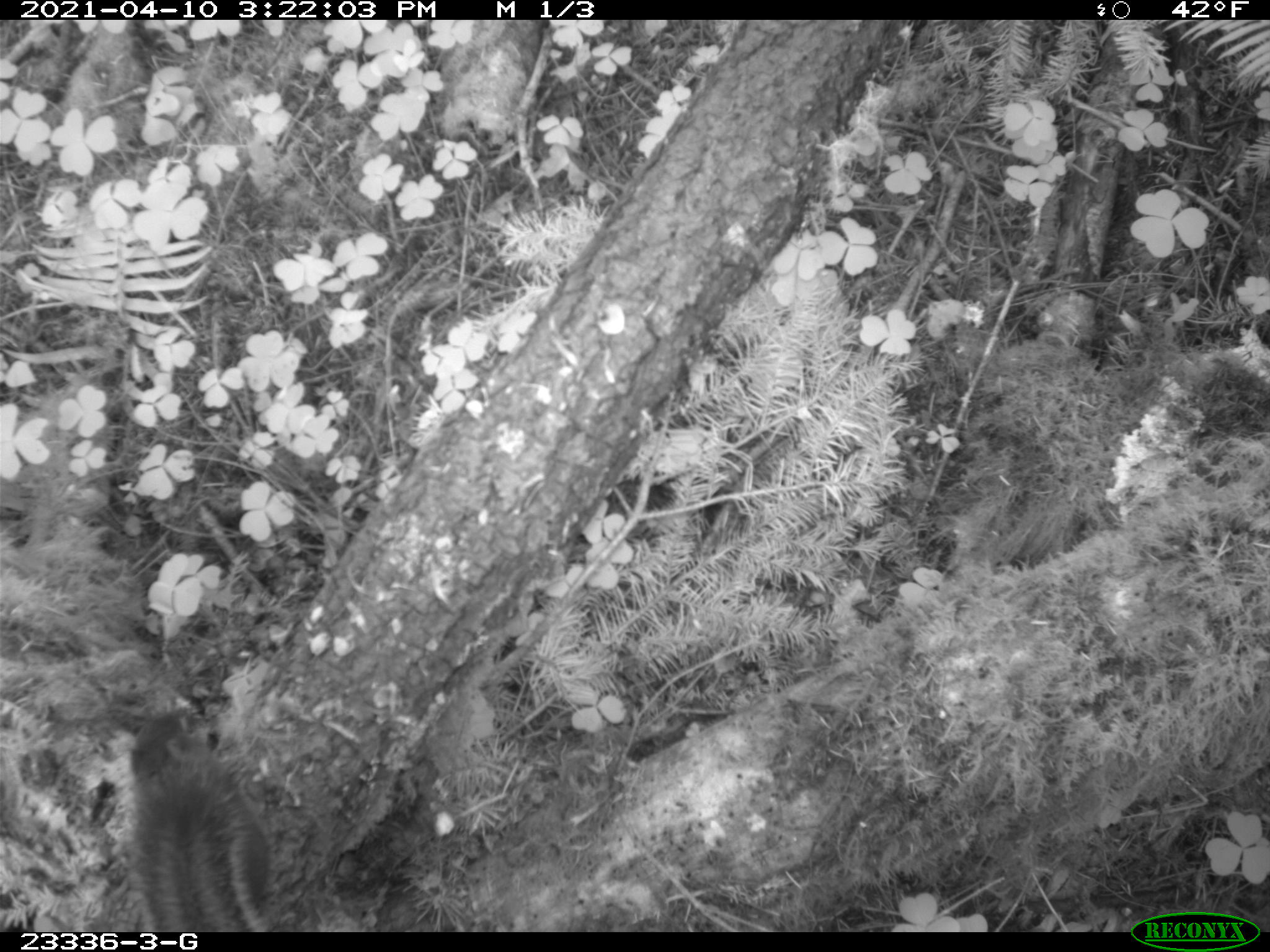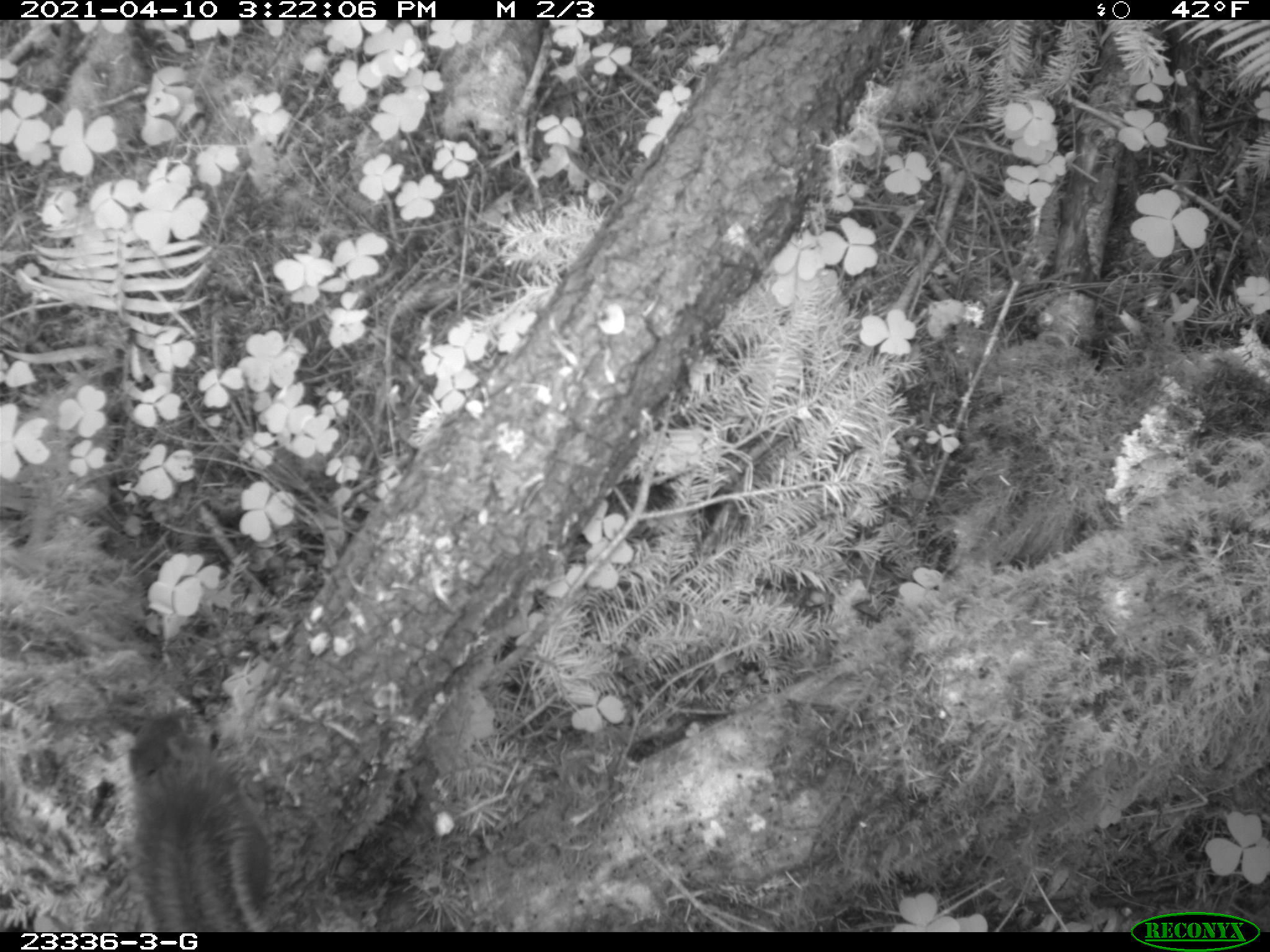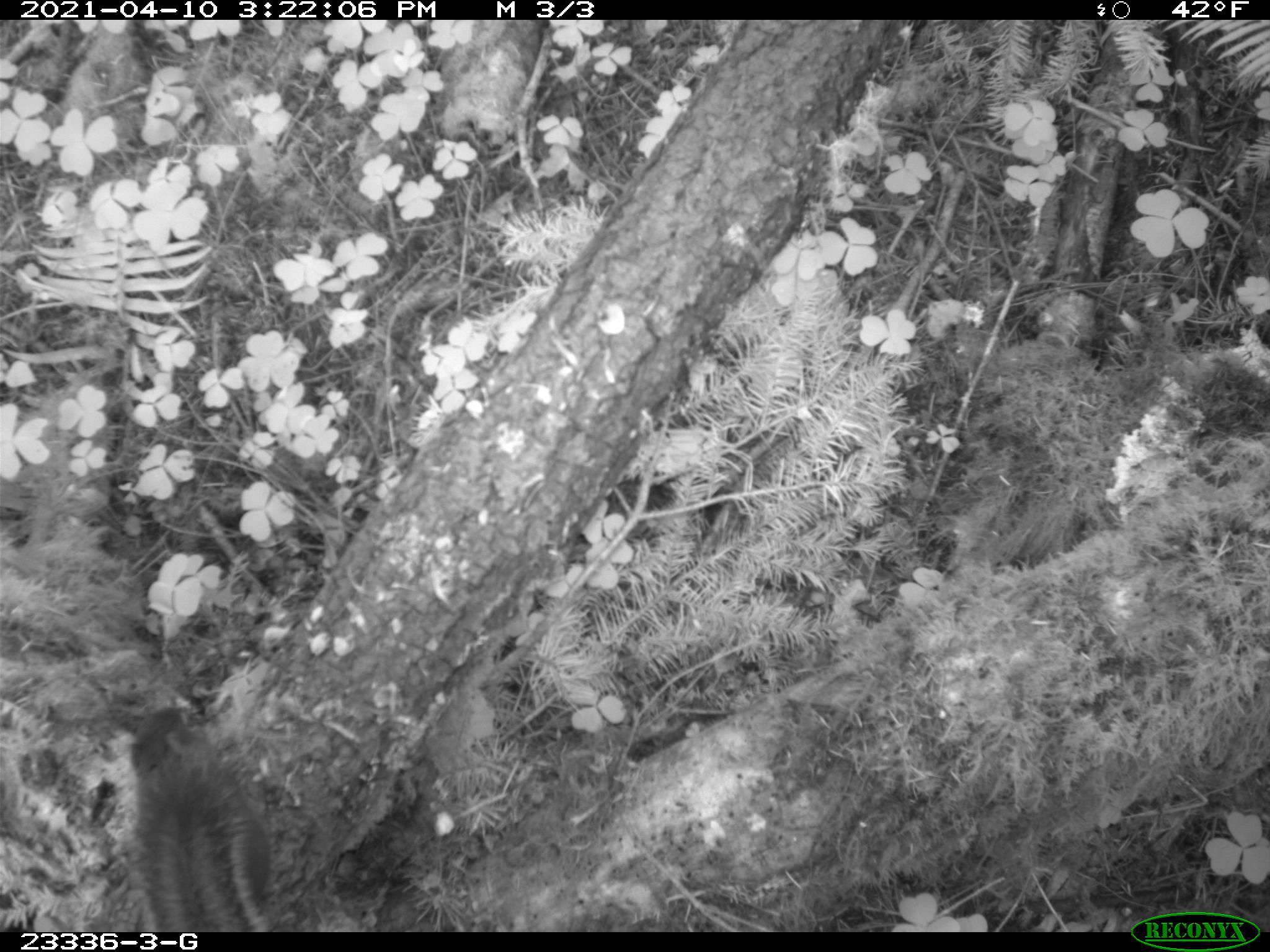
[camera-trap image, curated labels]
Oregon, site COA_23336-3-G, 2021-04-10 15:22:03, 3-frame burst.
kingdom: Animalia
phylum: Chordata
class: Mammalia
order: Rodentia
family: Sciuridae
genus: Tamiasciurus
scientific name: Tamiasciurus douglasii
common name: douglas squirrel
Douglas squirrel (Tamiasciurus douglasii).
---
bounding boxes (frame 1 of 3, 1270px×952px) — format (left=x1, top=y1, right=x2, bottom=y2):
douglas squirrel: (left=116, top=711, right=278, bottom=929)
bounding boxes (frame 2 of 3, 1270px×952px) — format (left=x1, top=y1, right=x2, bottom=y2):
douglas squirrel: (left=116, top=705, right=280, bottom=927)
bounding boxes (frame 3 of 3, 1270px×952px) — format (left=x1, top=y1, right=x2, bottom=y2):
douglas squirrel: (left=115, top=703, right=279, bottom=927)